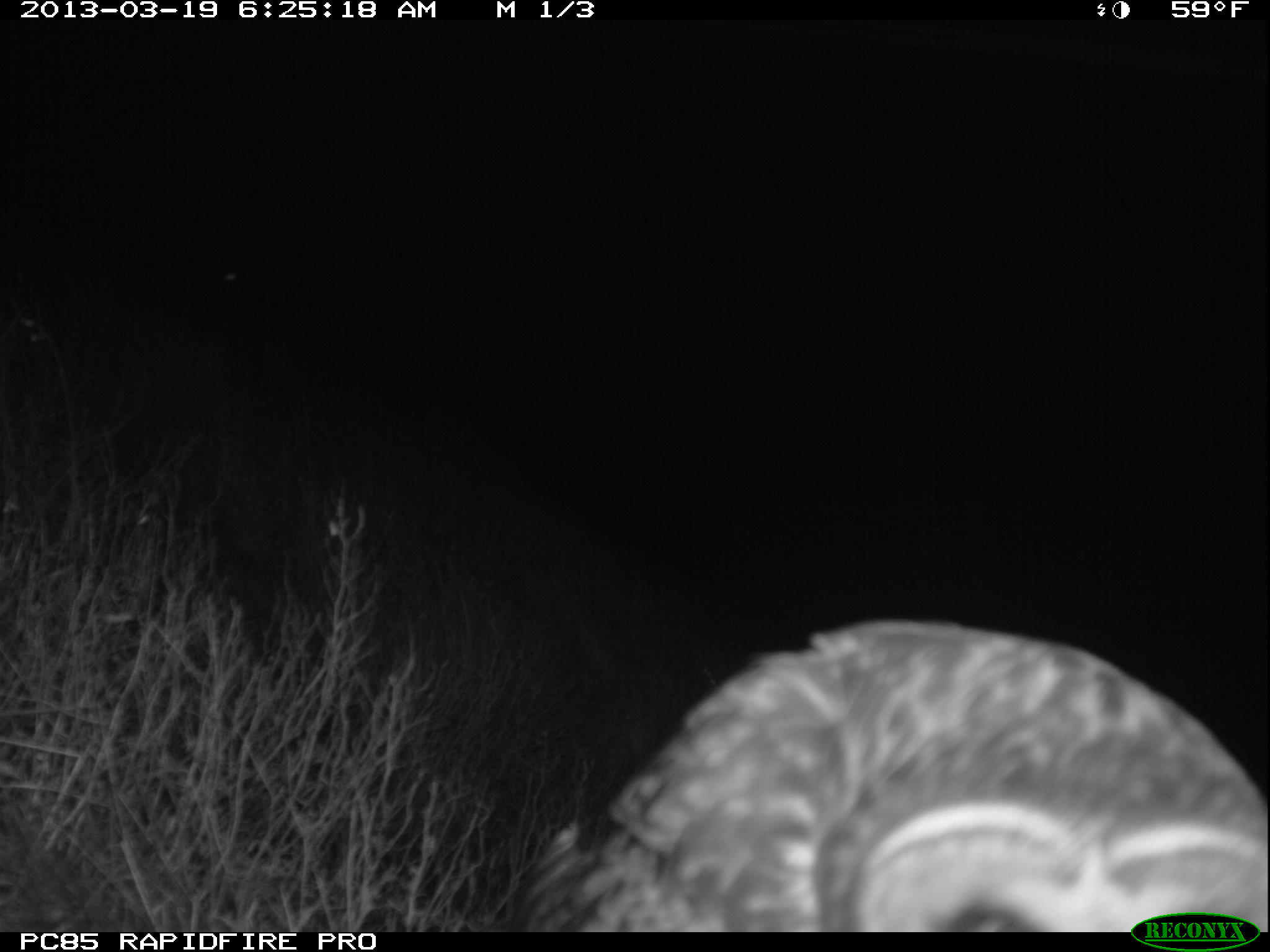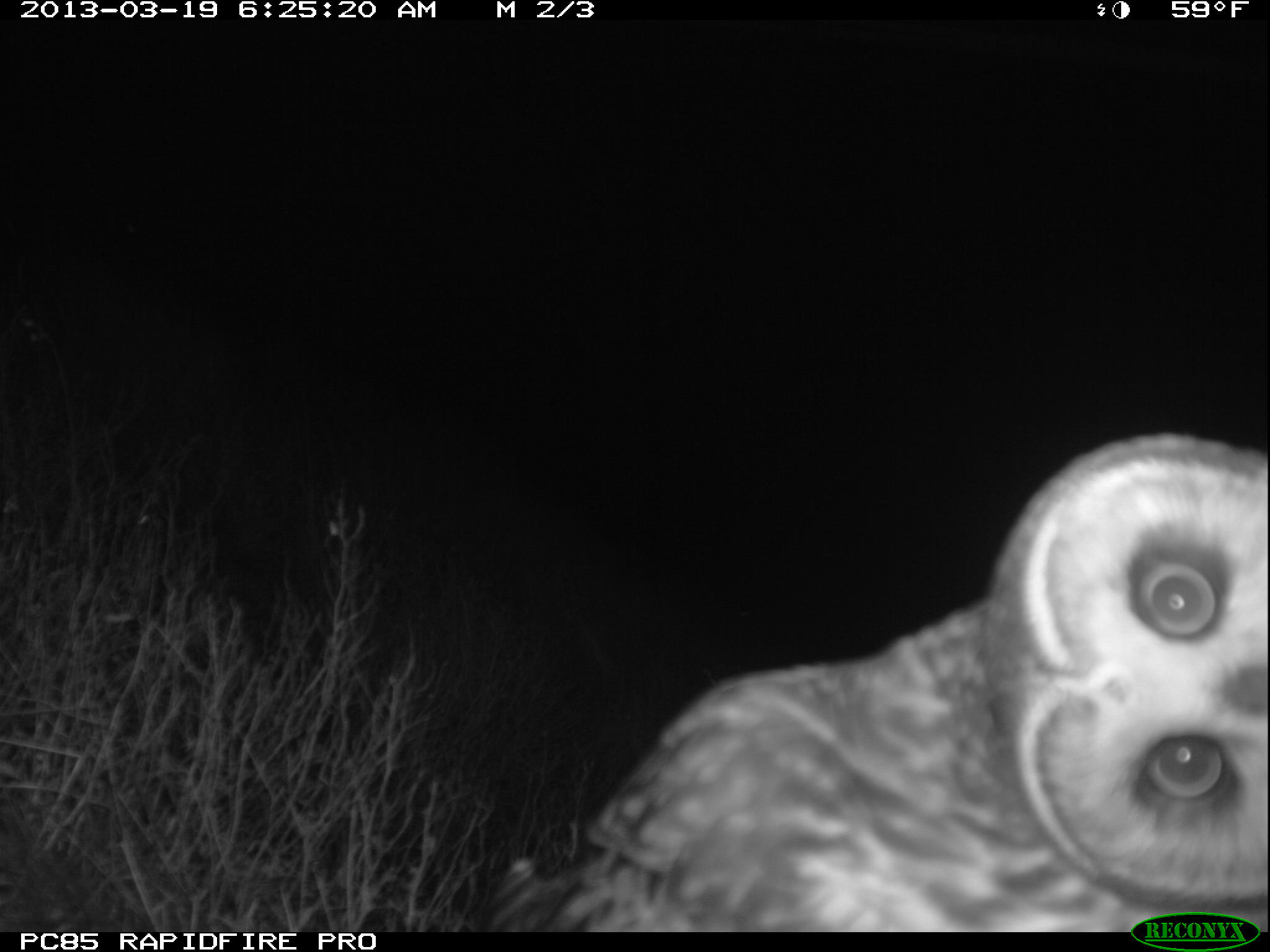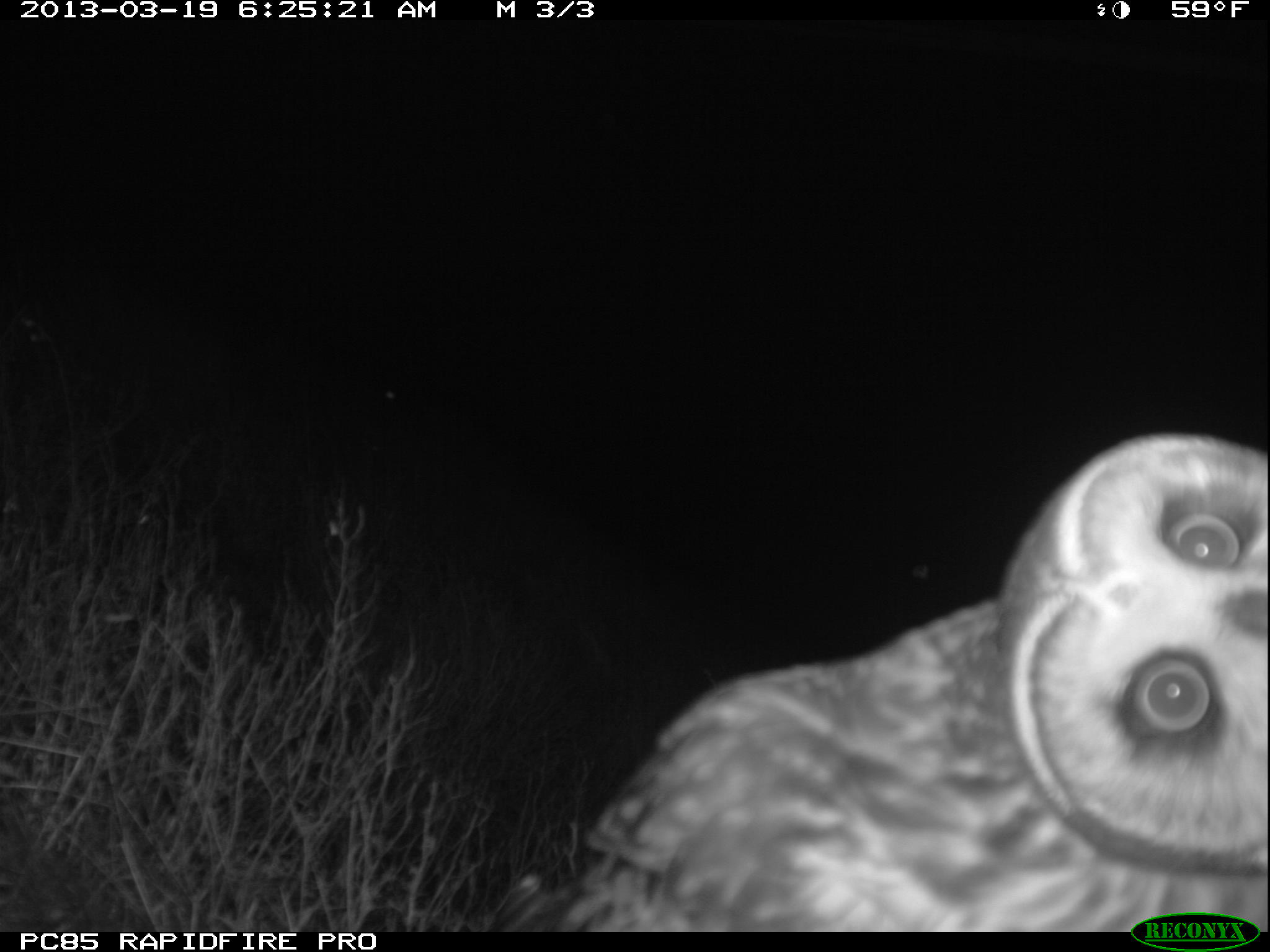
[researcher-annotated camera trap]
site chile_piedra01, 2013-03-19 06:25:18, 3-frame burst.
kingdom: Animalia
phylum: Chordata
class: Aves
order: Strigiformes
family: Strigidae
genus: Asio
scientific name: Asio flammeus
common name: short-eared owl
Short-eared owl (Asio flammeus).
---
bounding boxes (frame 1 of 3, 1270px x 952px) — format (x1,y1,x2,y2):
short-eared owl: (498,615,1270,933)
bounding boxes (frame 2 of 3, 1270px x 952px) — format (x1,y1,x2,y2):
short-eared owl: (459,439,1270,930)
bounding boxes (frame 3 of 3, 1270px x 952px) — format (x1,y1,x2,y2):
short-eared owl: (468,437,1270,932)